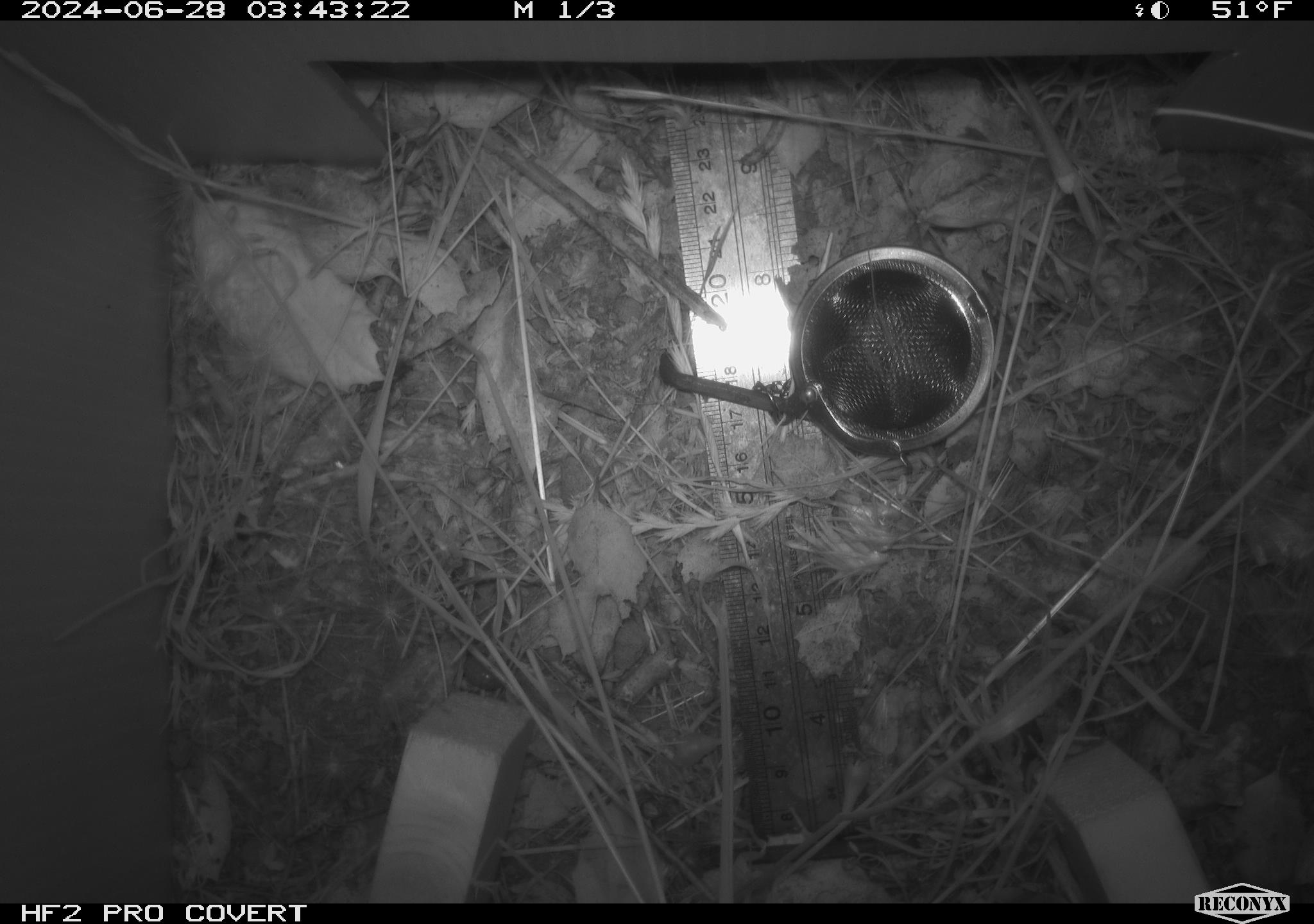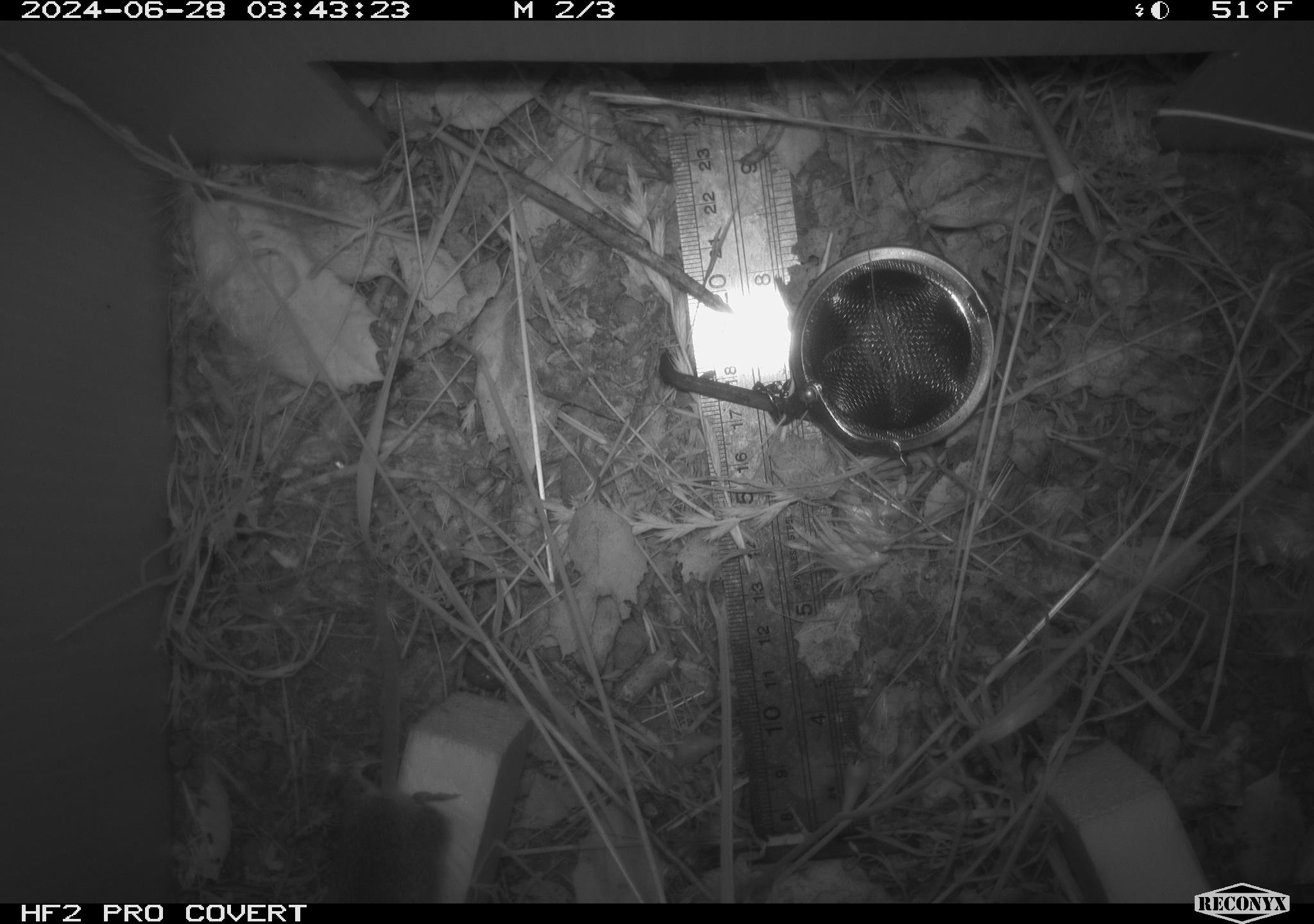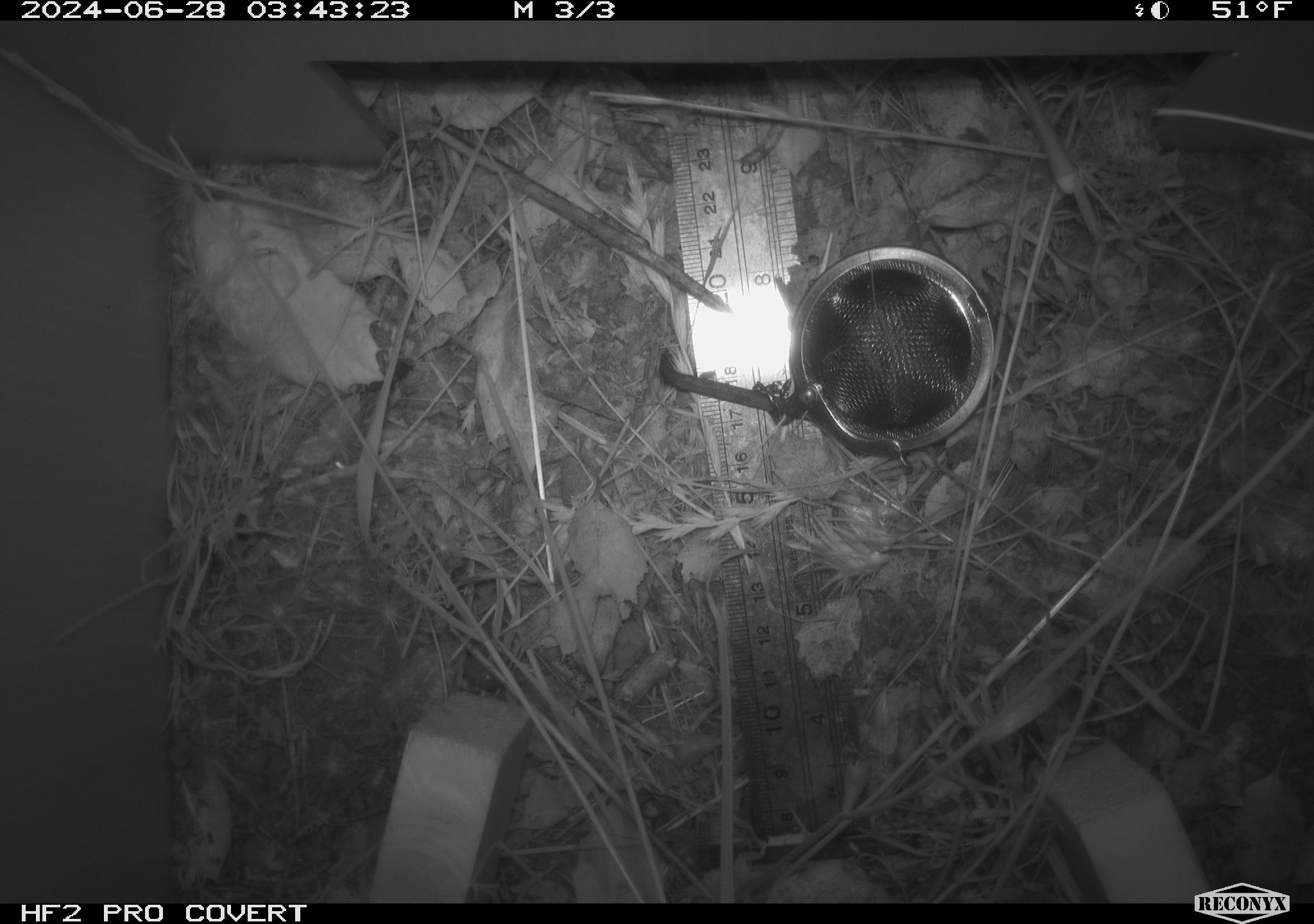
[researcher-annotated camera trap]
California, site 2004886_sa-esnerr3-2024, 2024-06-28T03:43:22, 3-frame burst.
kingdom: Animalia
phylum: Chordata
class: Mammalia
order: Rodentia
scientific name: Rodentia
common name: rodent